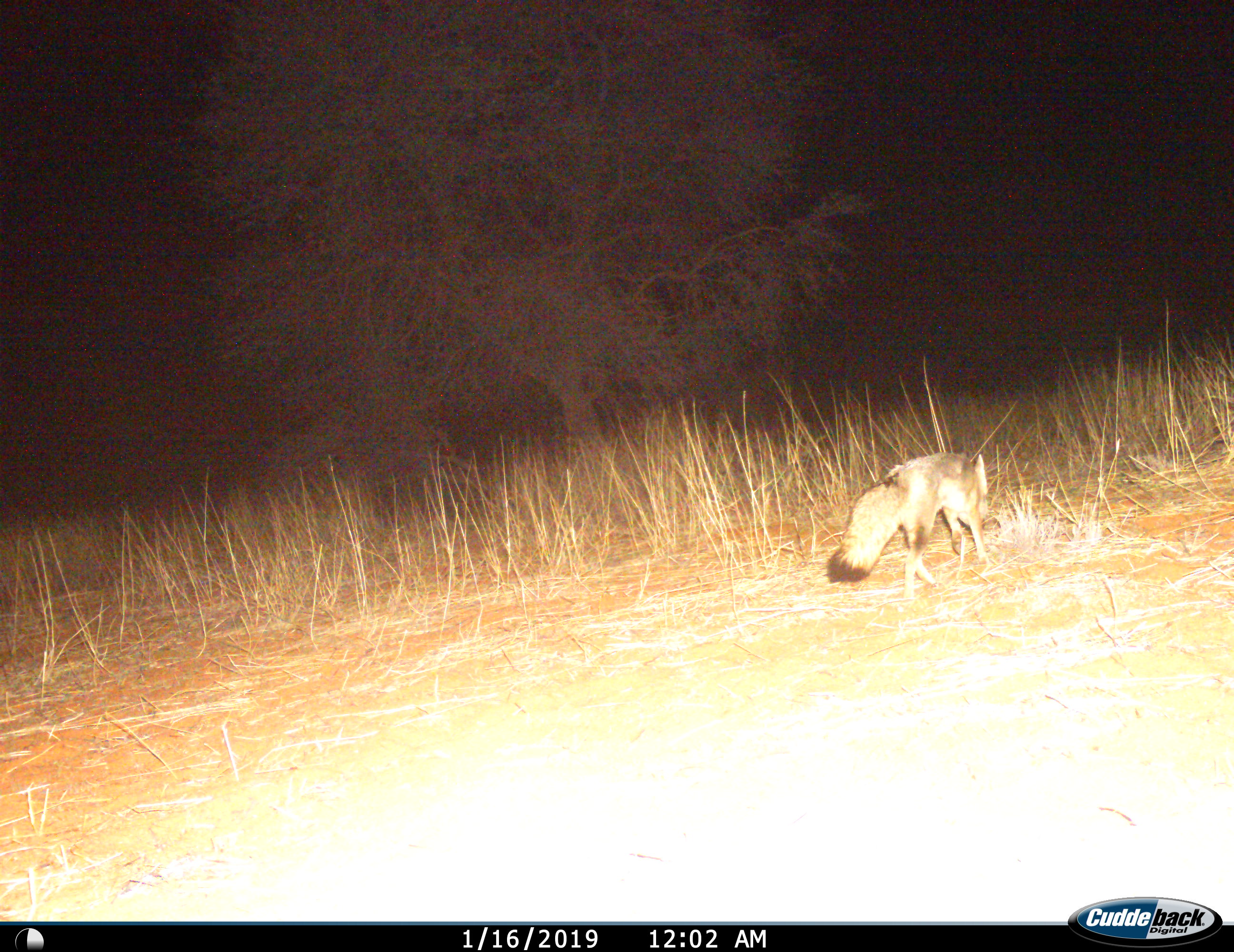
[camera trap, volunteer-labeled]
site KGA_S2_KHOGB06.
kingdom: Animalia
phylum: Chordata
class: Mammalia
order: Carnivora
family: Canidae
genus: Vulpes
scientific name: Vulpes chama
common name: cape fox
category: foxcape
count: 1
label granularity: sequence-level